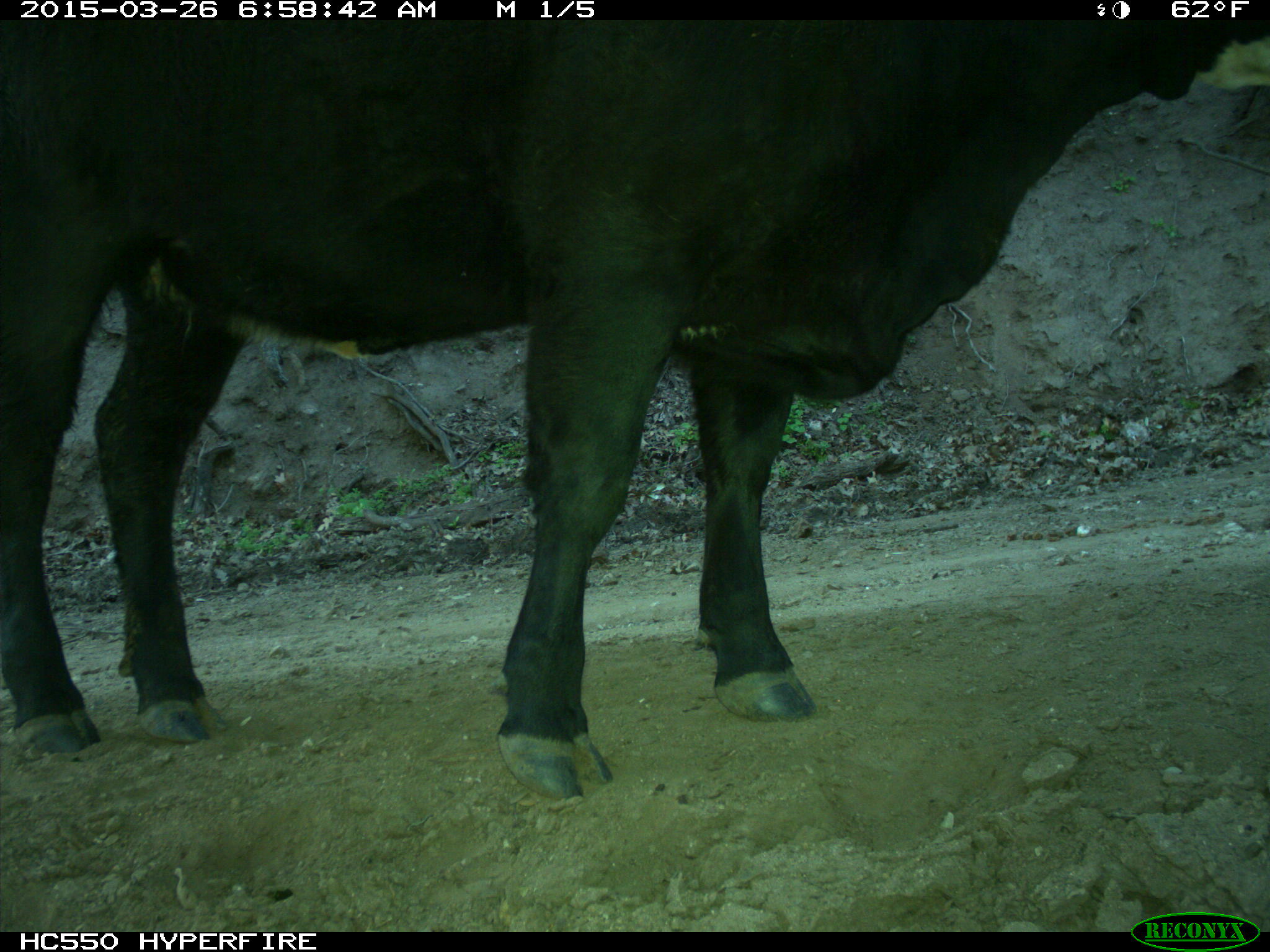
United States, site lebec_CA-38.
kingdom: Animalia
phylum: Chordata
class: Mammalia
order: Artiodactyla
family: Bovidae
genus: Bos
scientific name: Bos taurus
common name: domestic cow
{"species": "Bos taurus (domestic cow)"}